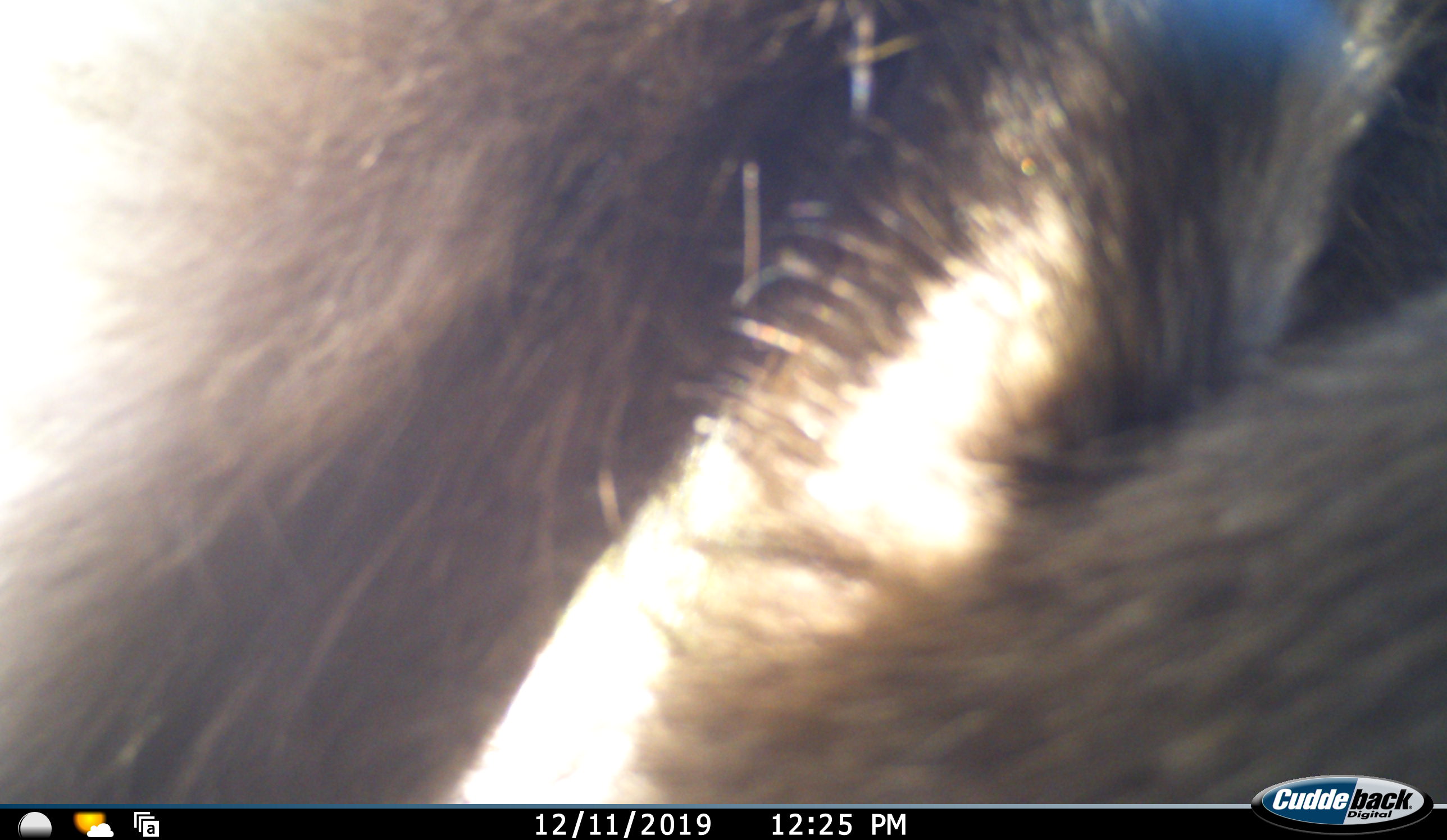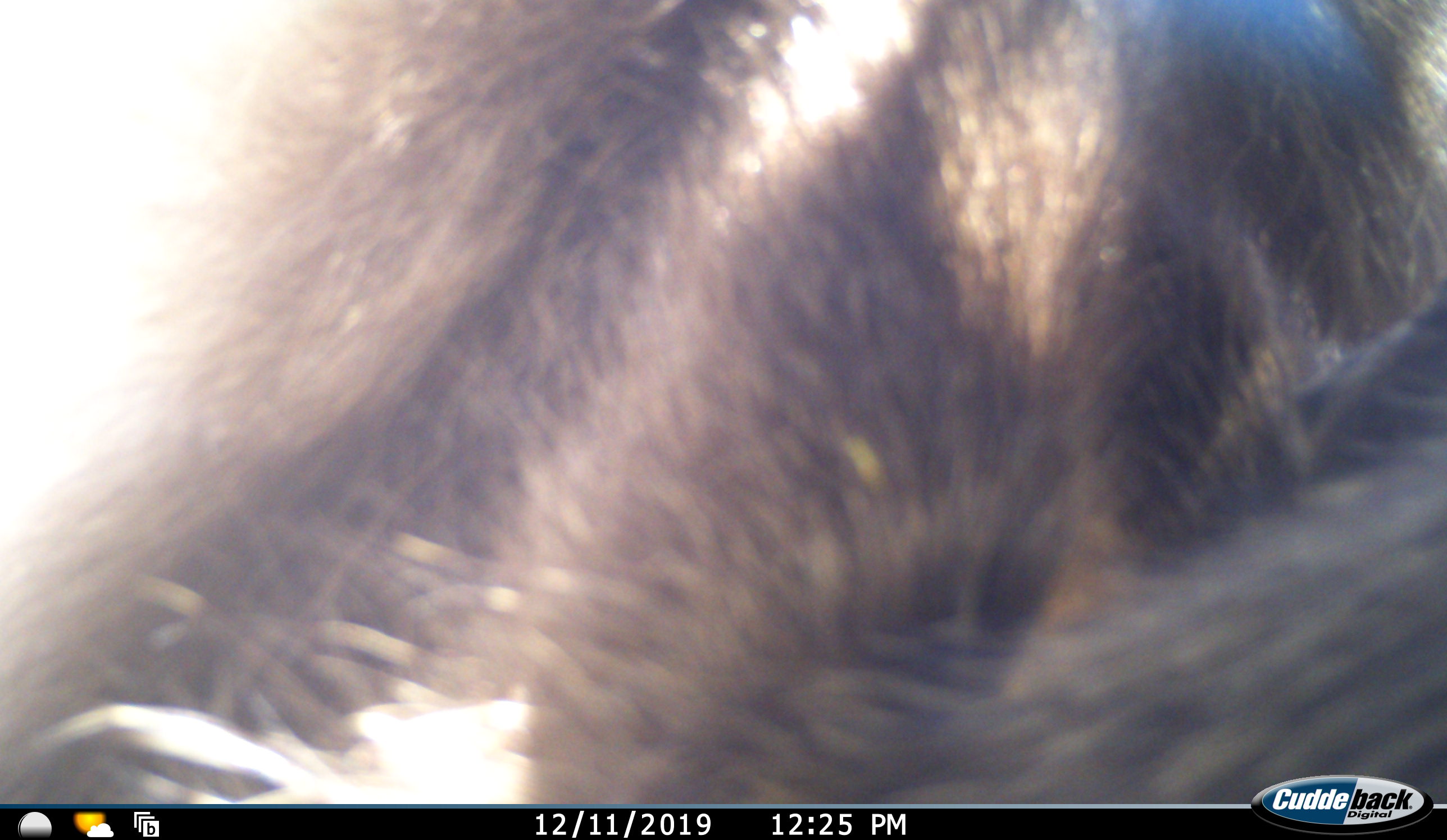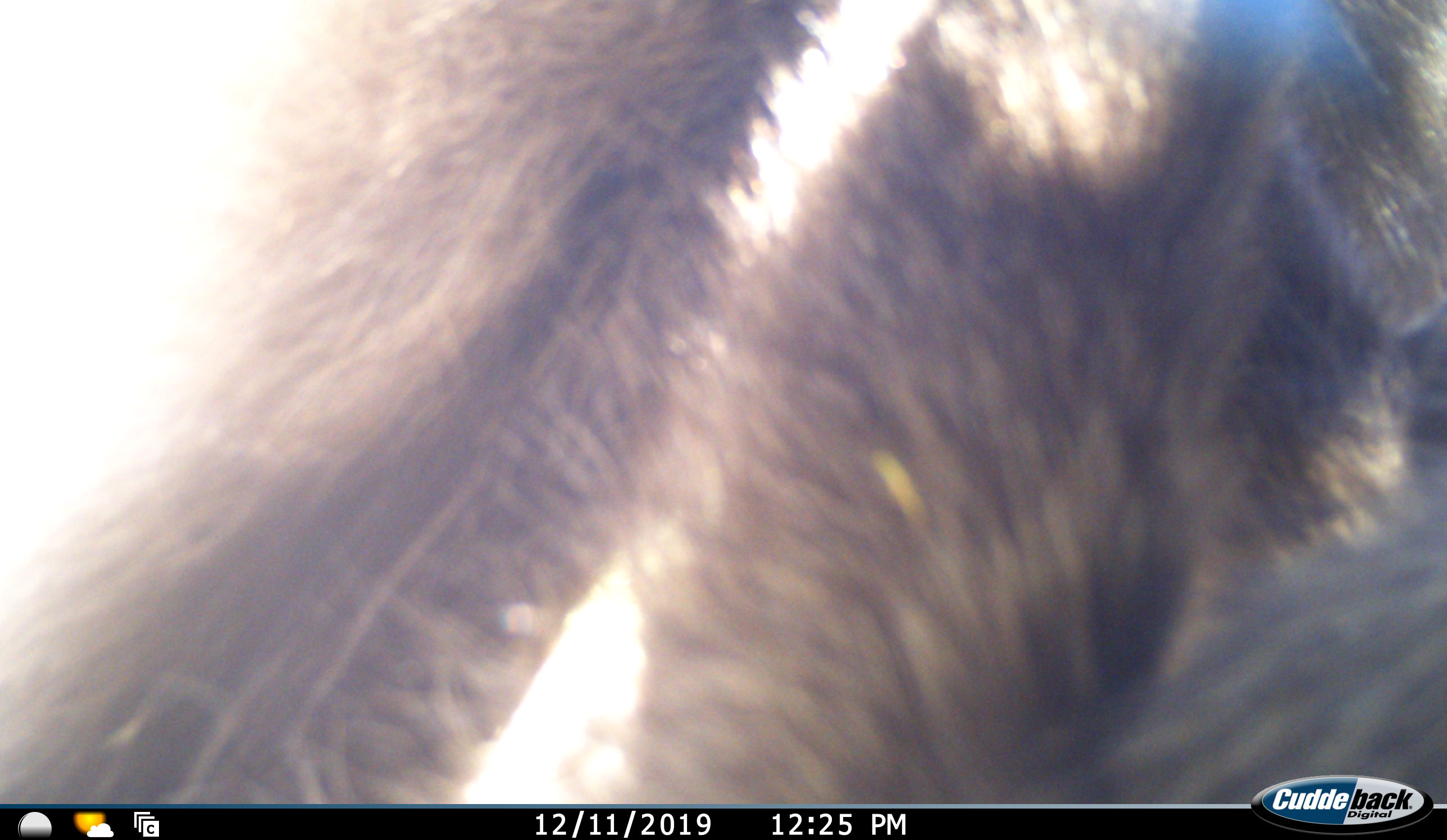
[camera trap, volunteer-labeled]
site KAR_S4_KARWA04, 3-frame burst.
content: unidentified animal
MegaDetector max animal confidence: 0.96